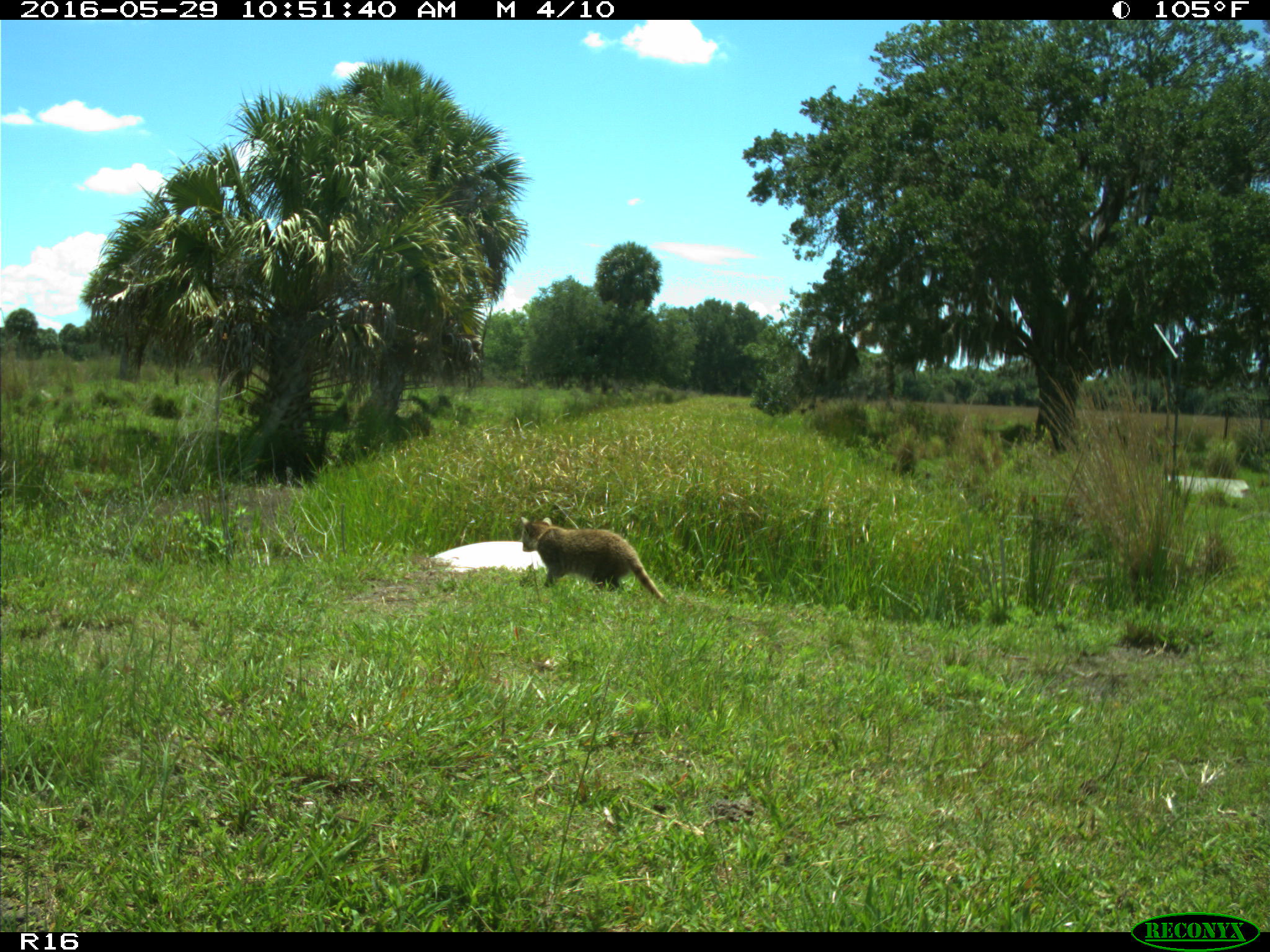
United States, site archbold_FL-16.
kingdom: Animalia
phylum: Chordata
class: Mammalia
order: Carnivora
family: Procyonidae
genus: Procyon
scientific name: Procyon lotor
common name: common raccoon